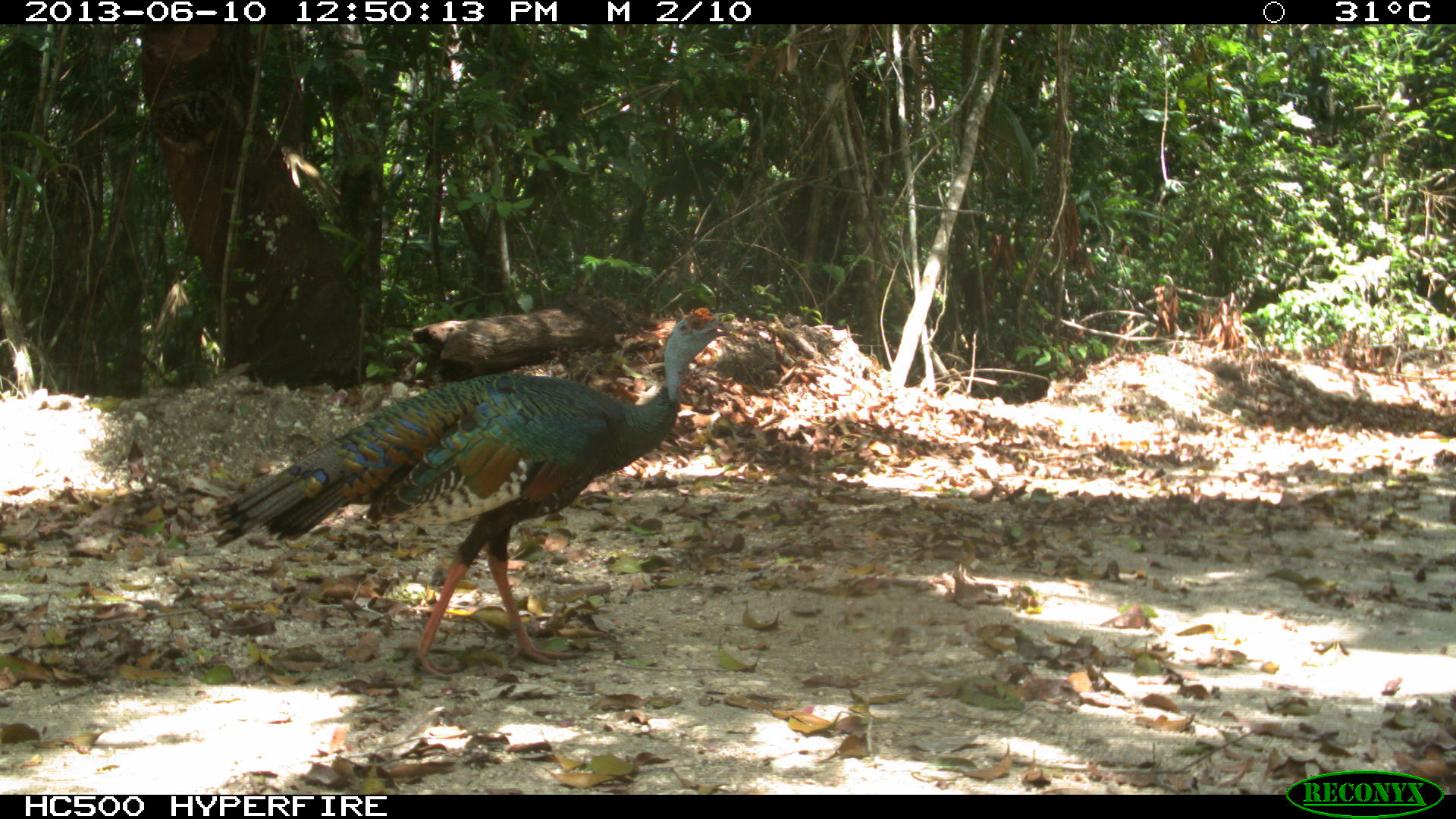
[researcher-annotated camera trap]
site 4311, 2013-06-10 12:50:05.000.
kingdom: Animalia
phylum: Chordata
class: Aves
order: Galliformes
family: Phasianidae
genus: Meleagris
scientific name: Meleagris ocellata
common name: ocellated turkey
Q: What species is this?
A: Meleagris ocellata (ocellated turkey).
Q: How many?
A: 1.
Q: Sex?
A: Male.